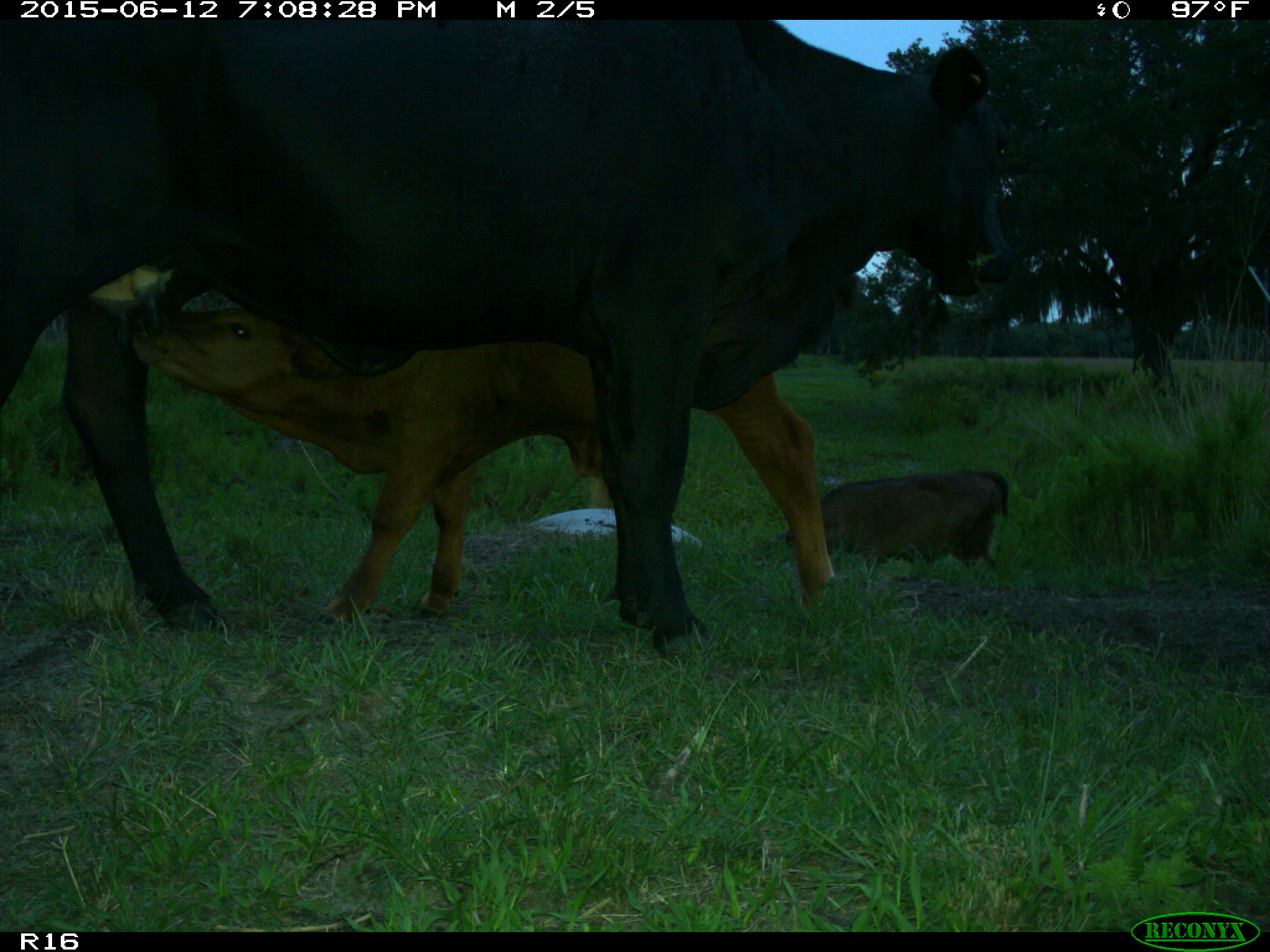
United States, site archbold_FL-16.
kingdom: Animalia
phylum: Chordata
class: Mammalia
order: Artiodactyla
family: Bovidae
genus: Bos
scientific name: Bos taurus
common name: domestic cow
Bos taurus (domestic cow).